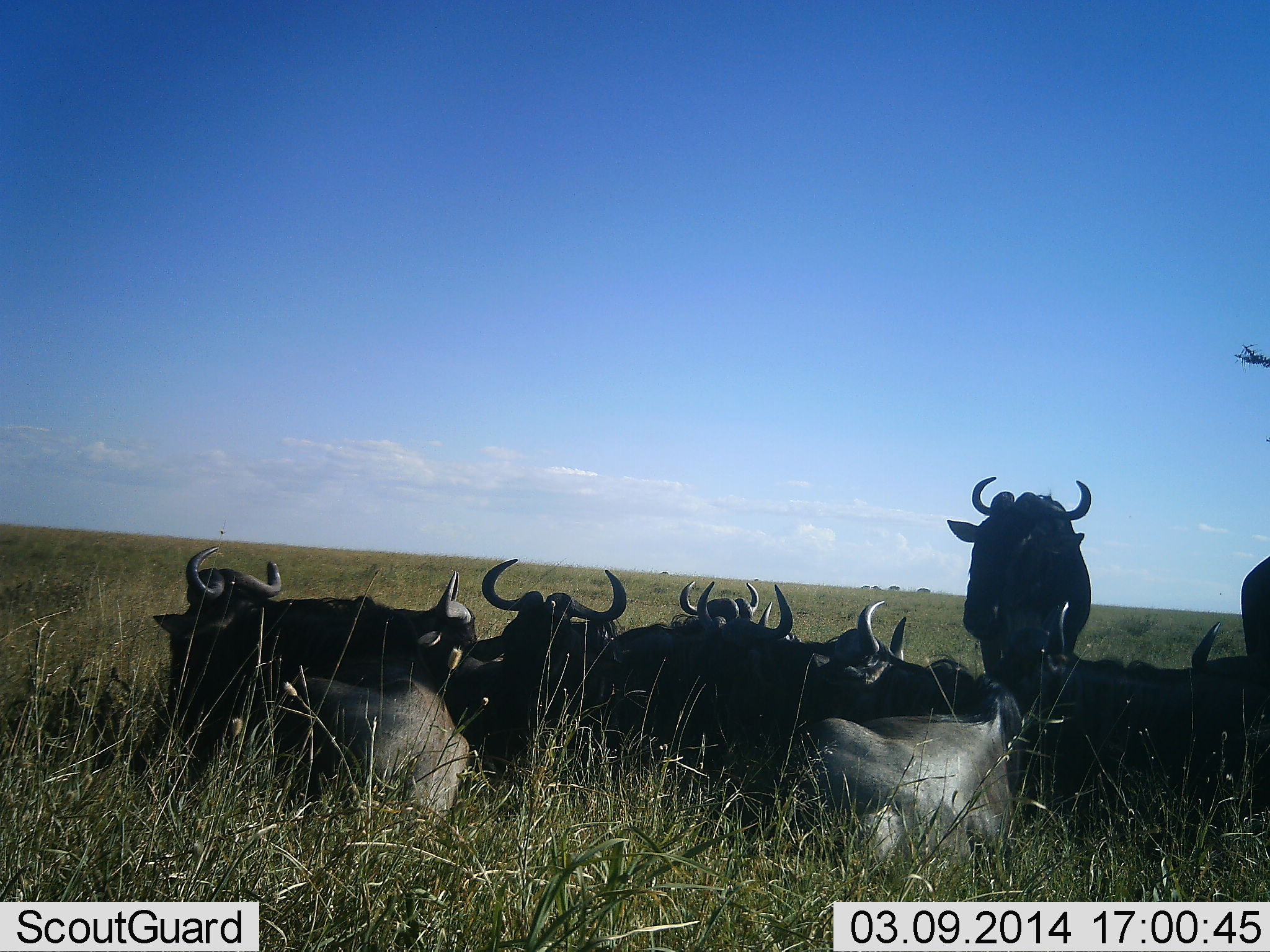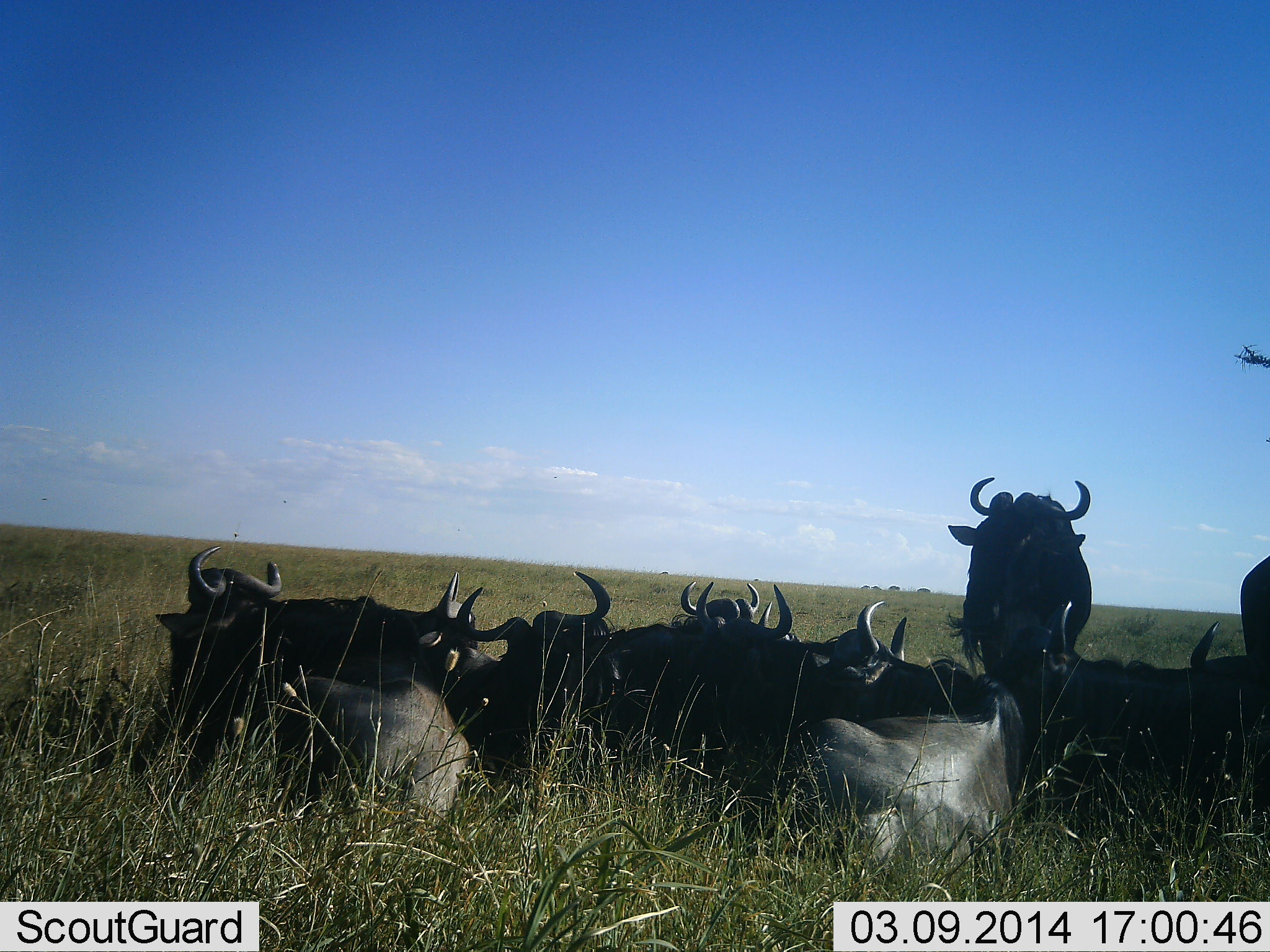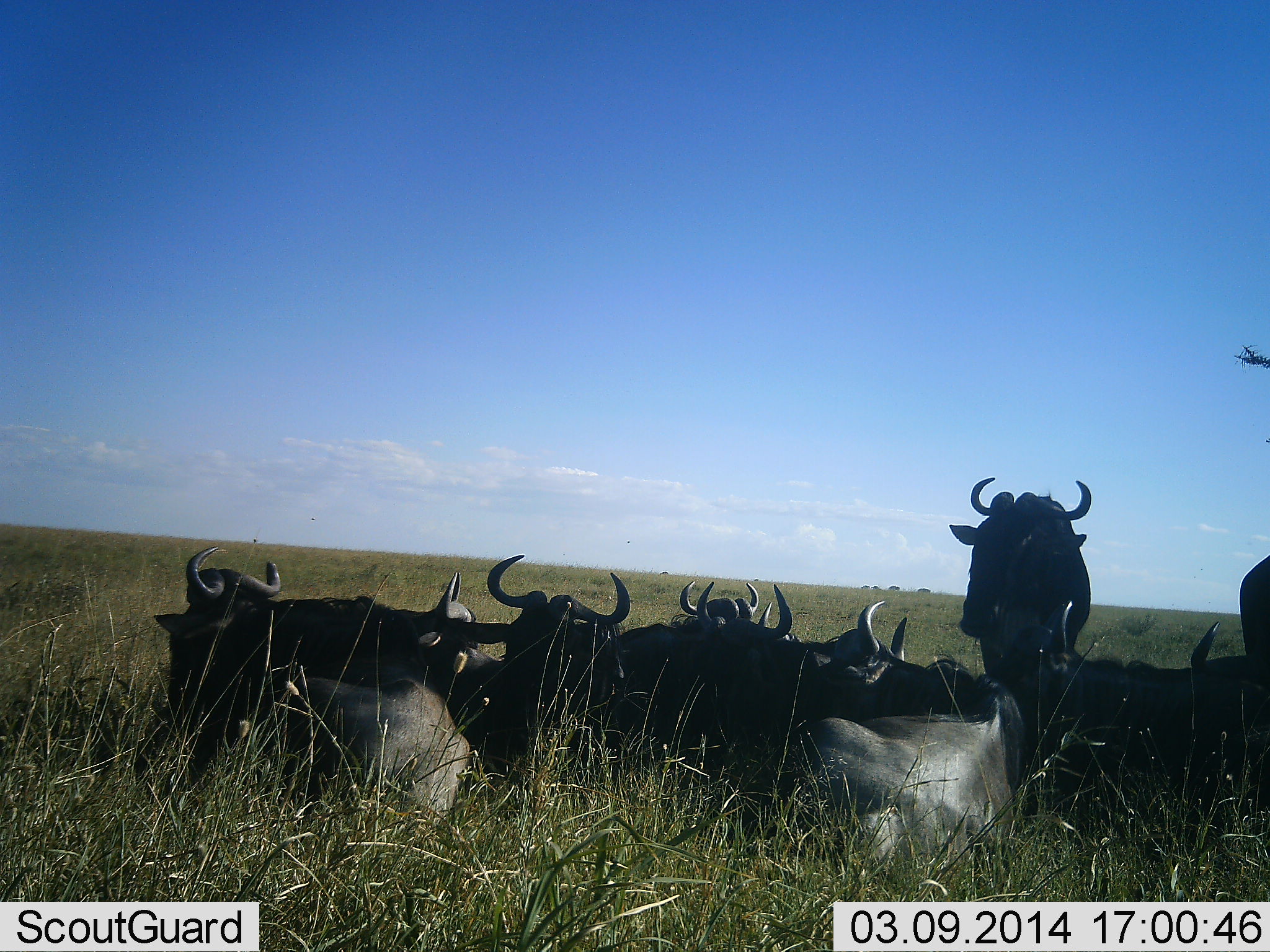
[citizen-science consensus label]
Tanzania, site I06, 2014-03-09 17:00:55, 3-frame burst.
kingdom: Animalia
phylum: Chordata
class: Mammalia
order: Artiodactyla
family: Bovidae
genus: Connochaetes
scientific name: Connochaetes taurinus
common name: blue wildebeest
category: wildebeest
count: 11-50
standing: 70%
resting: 100%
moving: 0%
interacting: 0%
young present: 0%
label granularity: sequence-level